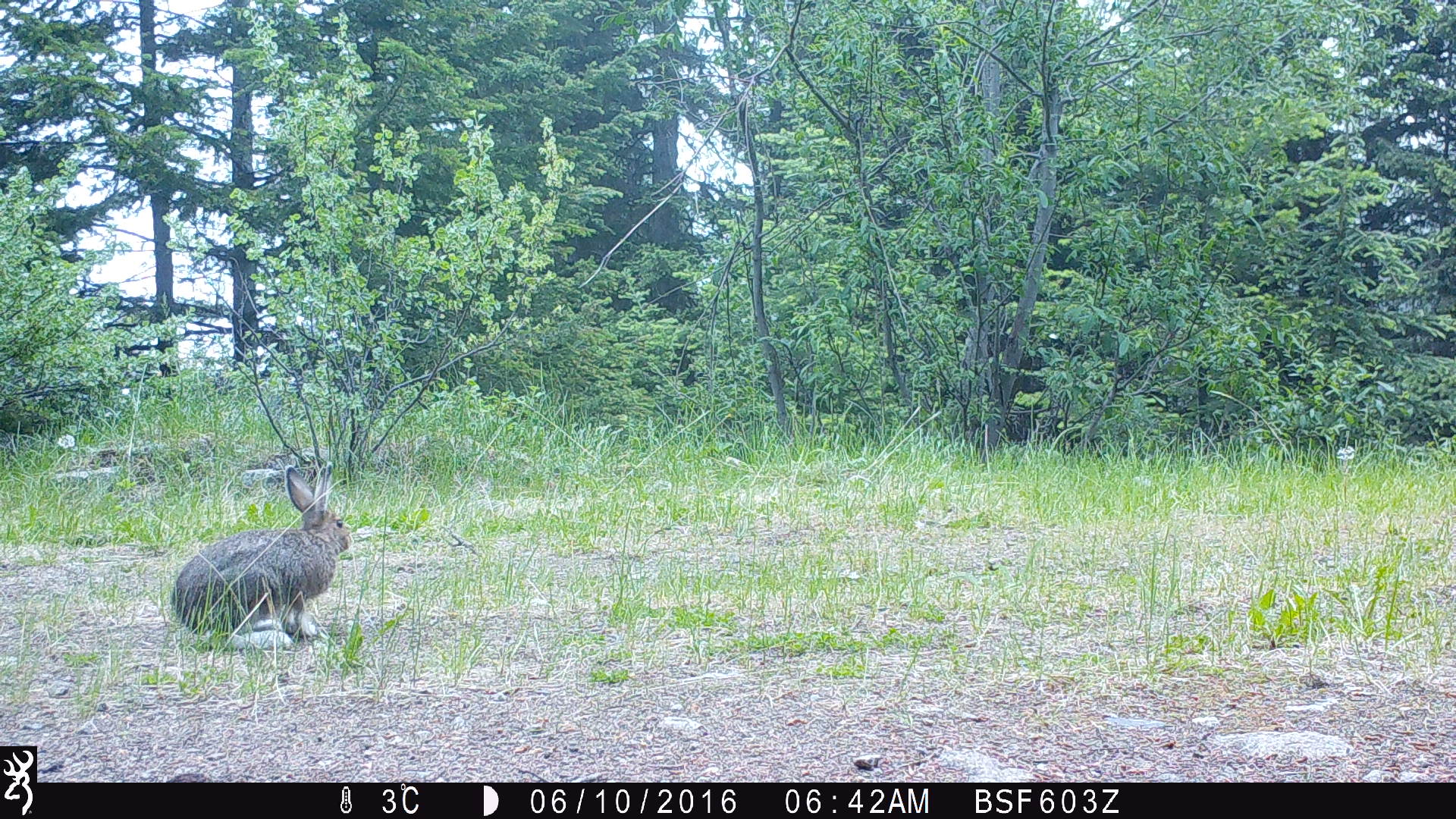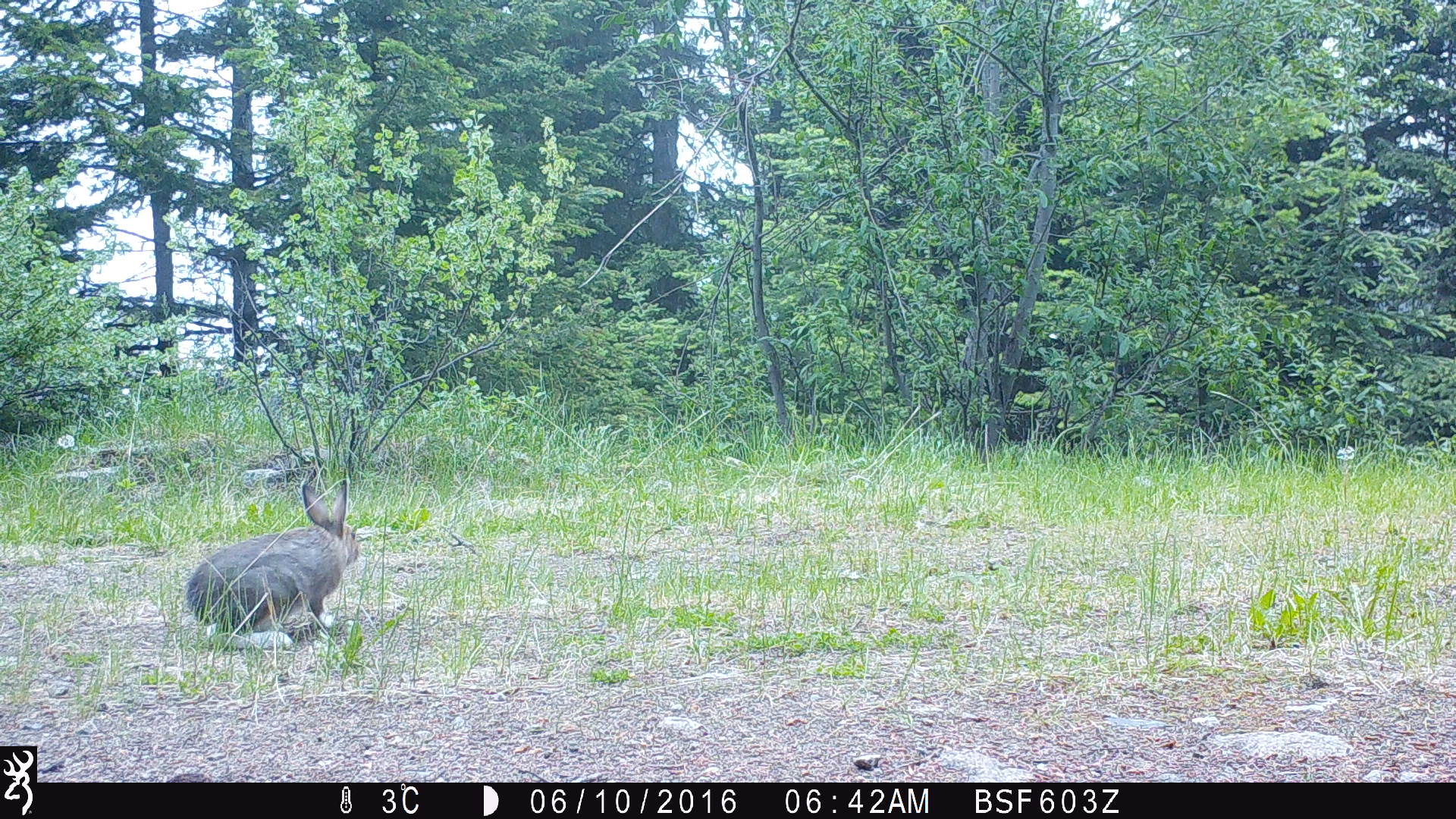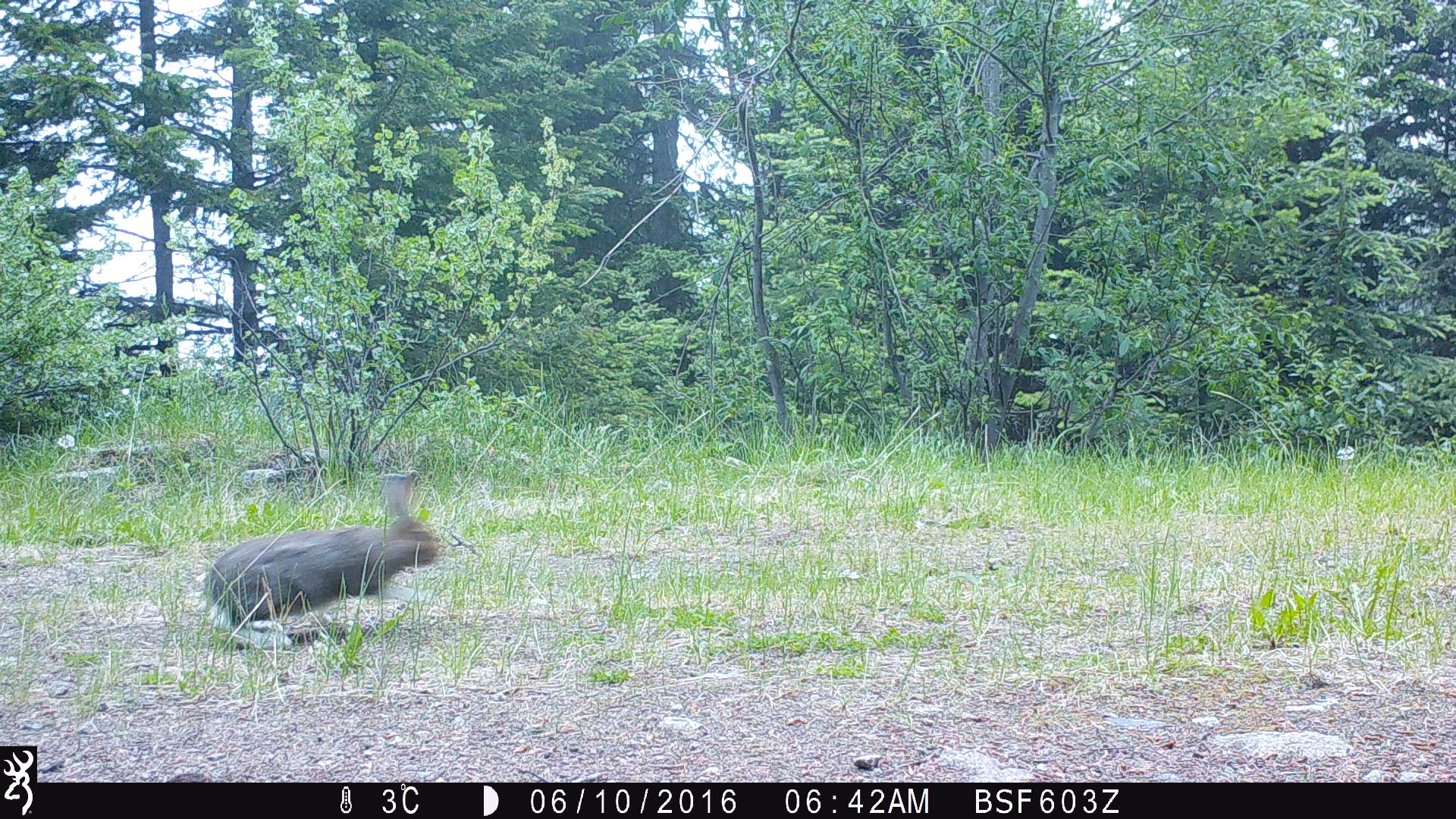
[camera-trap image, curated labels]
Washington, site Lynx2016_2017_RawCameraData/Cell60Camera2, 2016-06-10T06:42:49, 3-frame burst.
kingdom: Animalia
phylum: Chordata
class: Mammalia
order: Lagomorpha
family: Leporidae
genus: Lepus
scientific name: Lepus americanus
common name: snowshoe hare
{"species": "Lepus americanus (snowshoe hare)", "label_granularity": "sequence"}